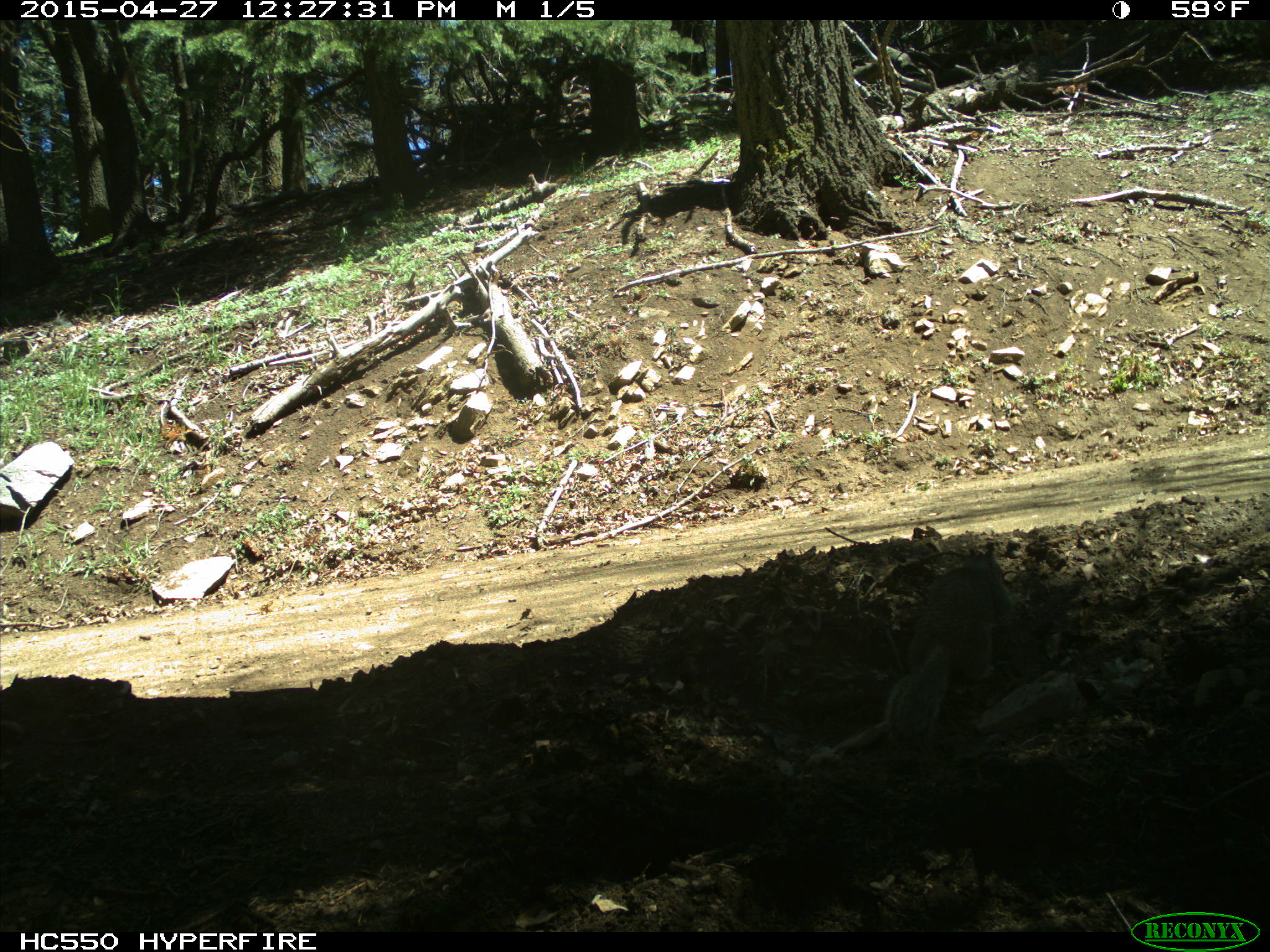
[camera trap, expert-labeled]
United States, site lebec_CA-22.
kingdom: Animalia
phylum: Chordata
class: Mammalia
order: Rodentia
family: Sciuridae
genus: Otospermophilus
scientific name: Otospermophilus beecheyi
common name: california ground squirrel